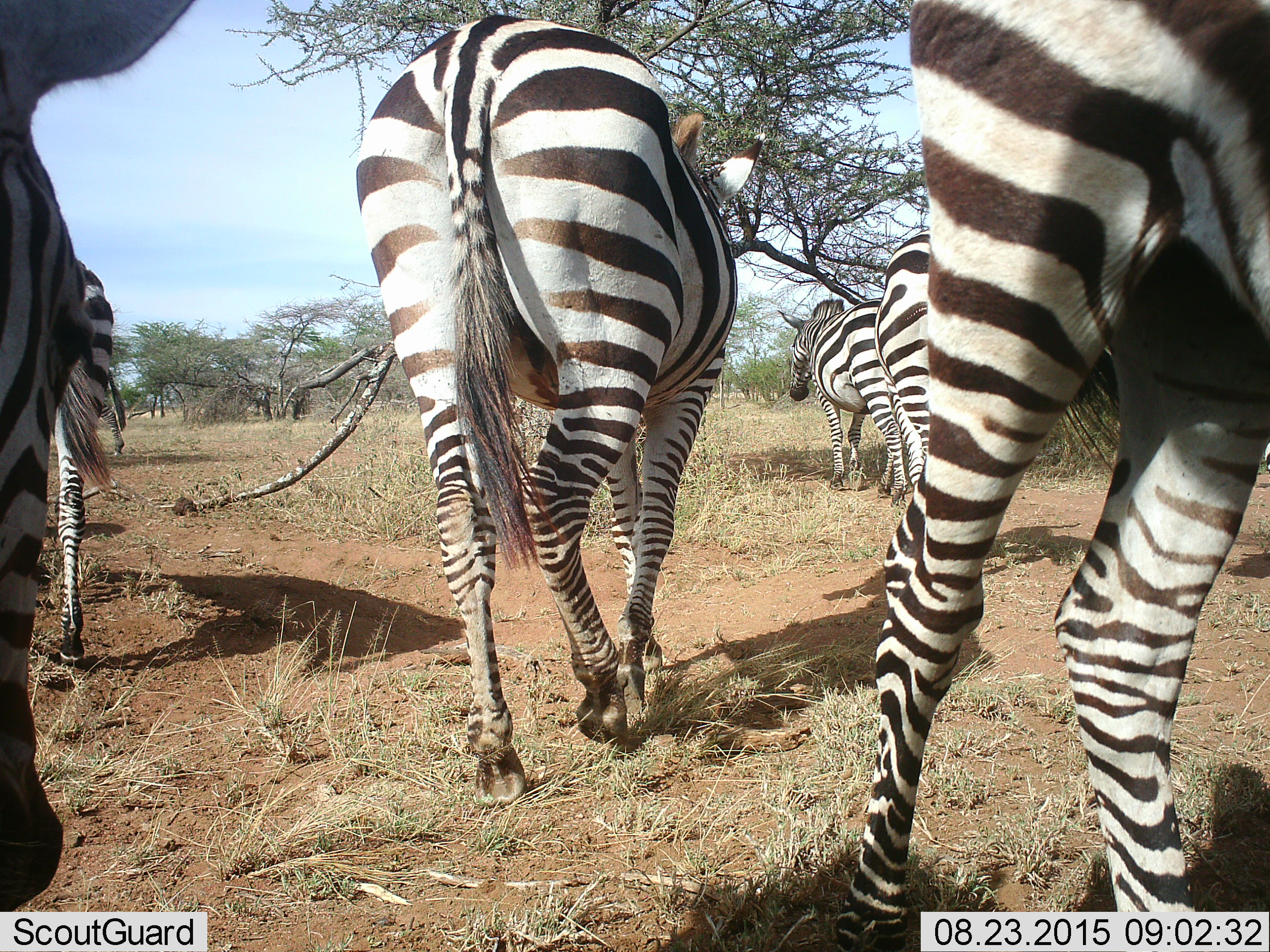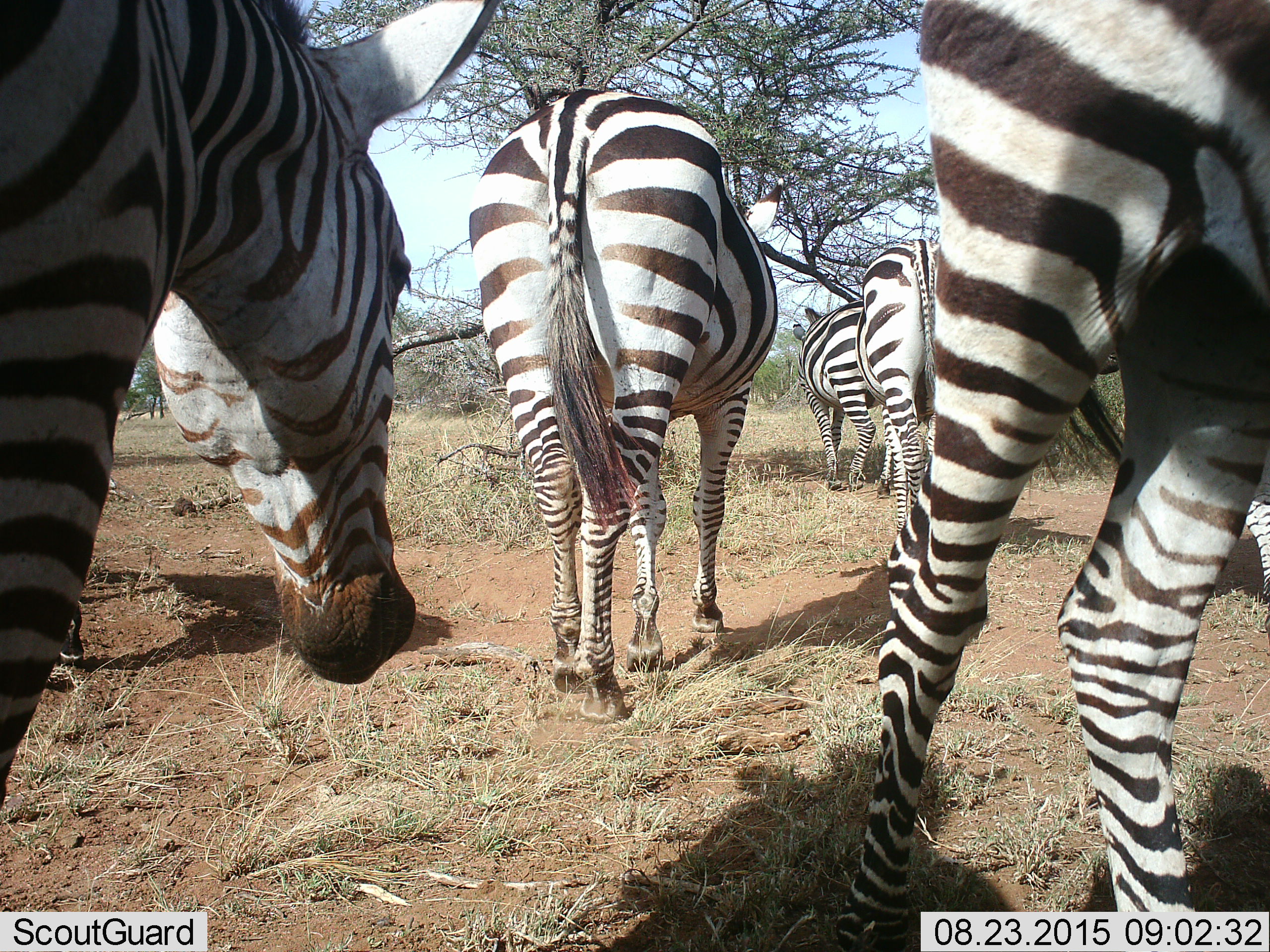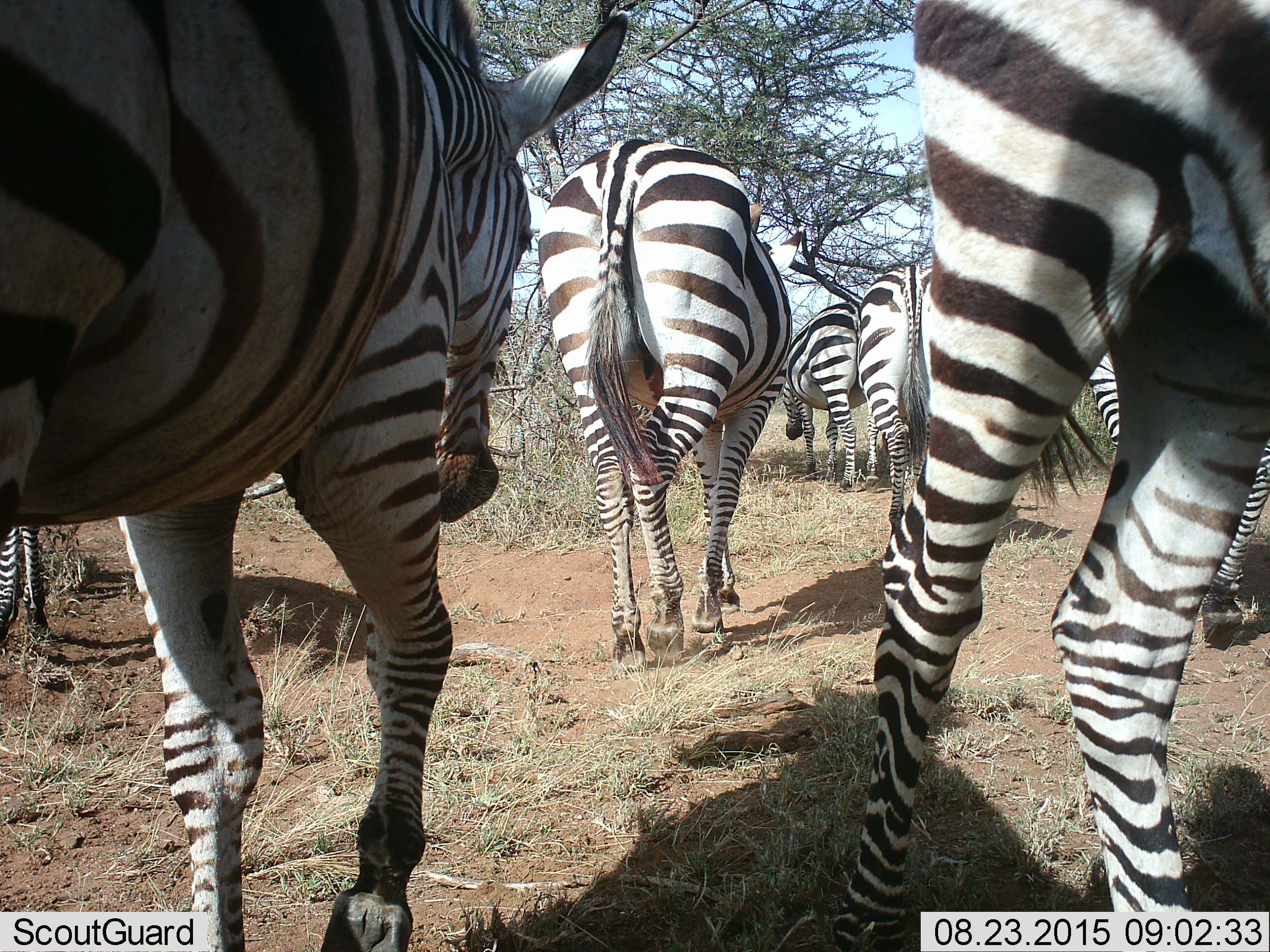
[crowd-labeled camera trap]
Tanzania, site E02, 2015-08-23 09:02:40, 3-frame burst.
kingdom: Animalia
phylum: Chordata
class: Mammalia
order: Perissodactyla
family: Equidae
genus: Equus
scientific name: Equus quagga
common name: plains zebra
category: zebra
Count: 7.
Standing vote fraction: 30%.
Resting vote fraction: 0%.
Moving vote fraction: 90%.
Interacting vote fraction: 0%.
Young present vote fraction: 10%.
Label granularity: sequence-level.